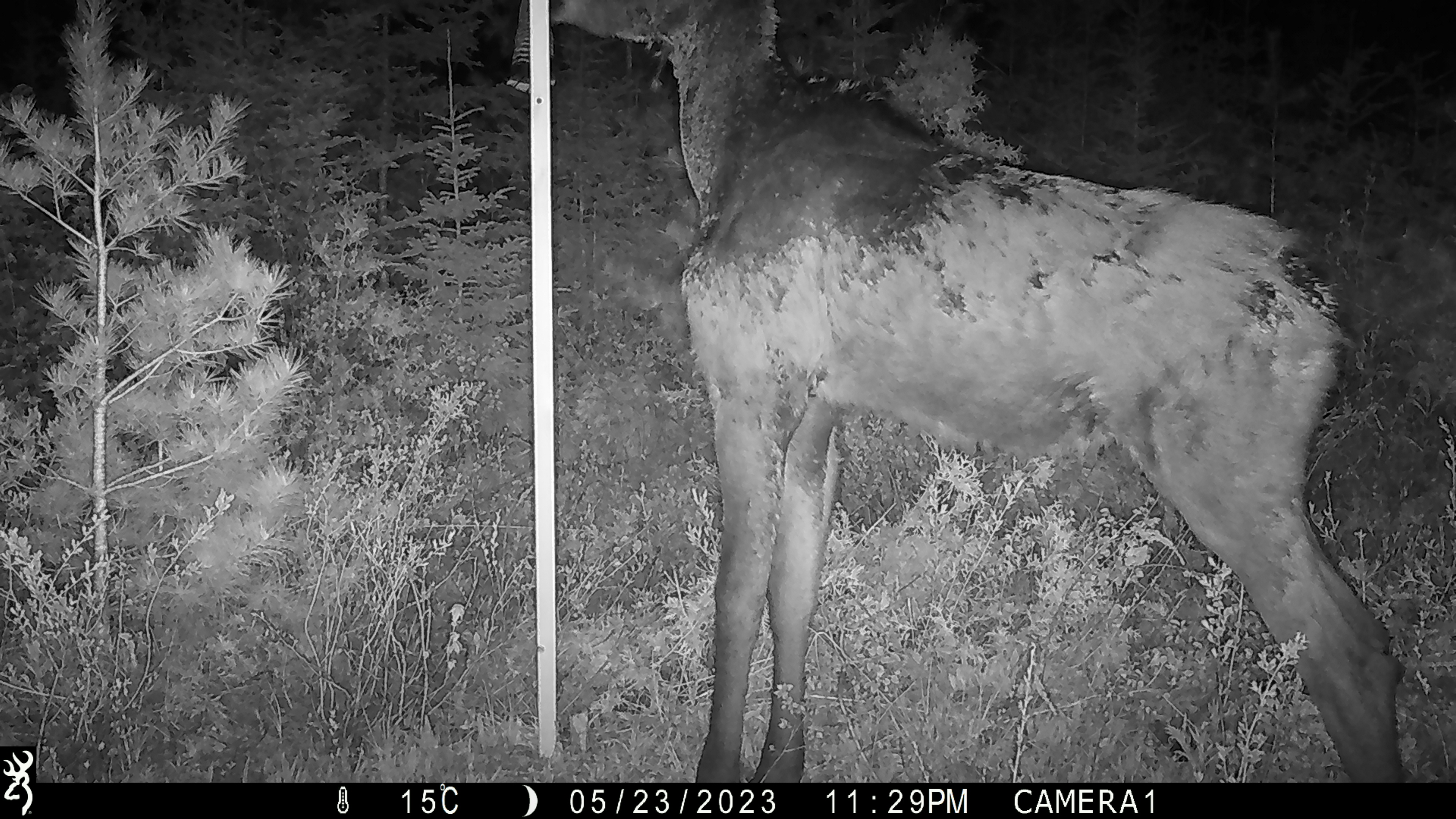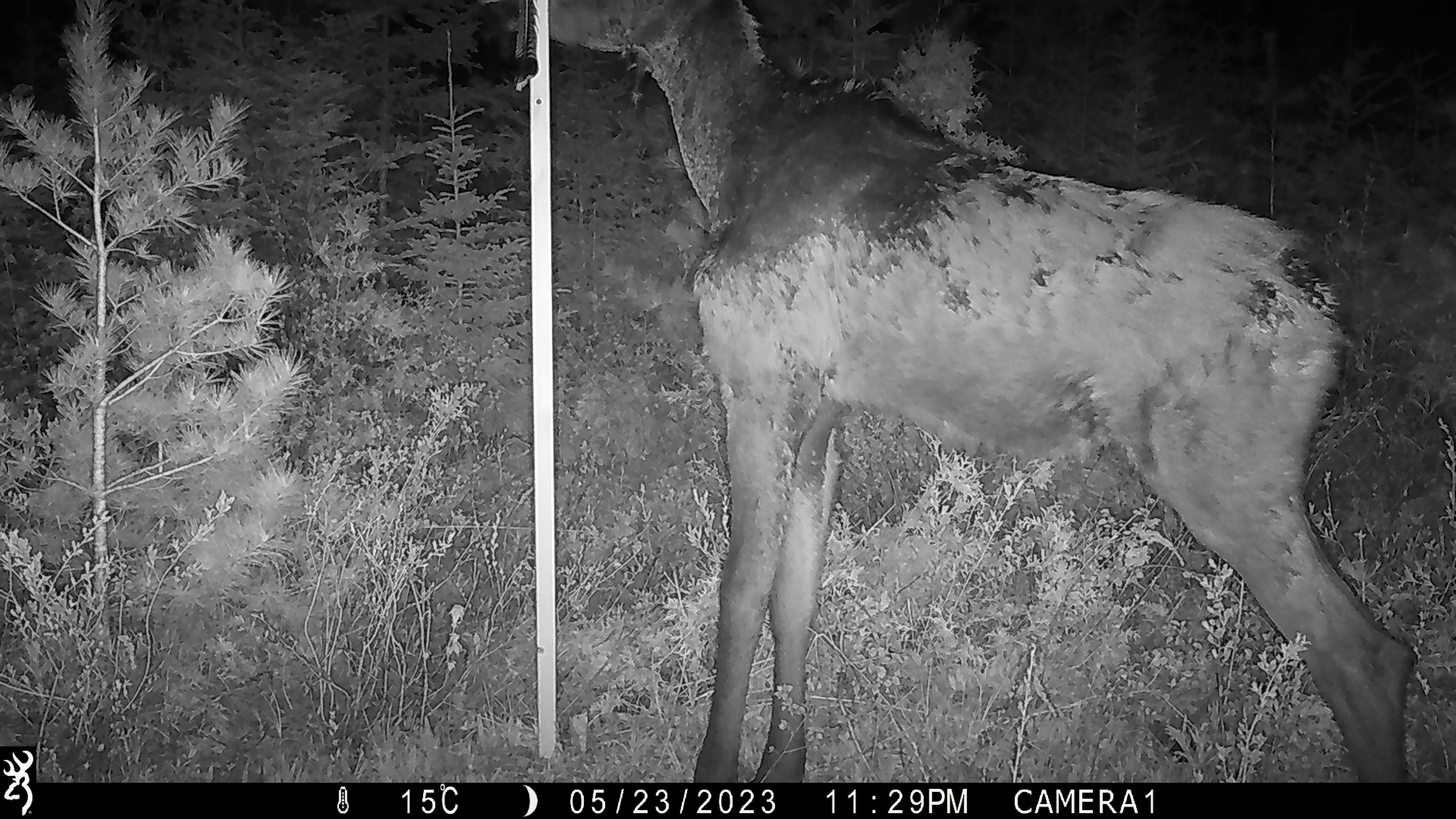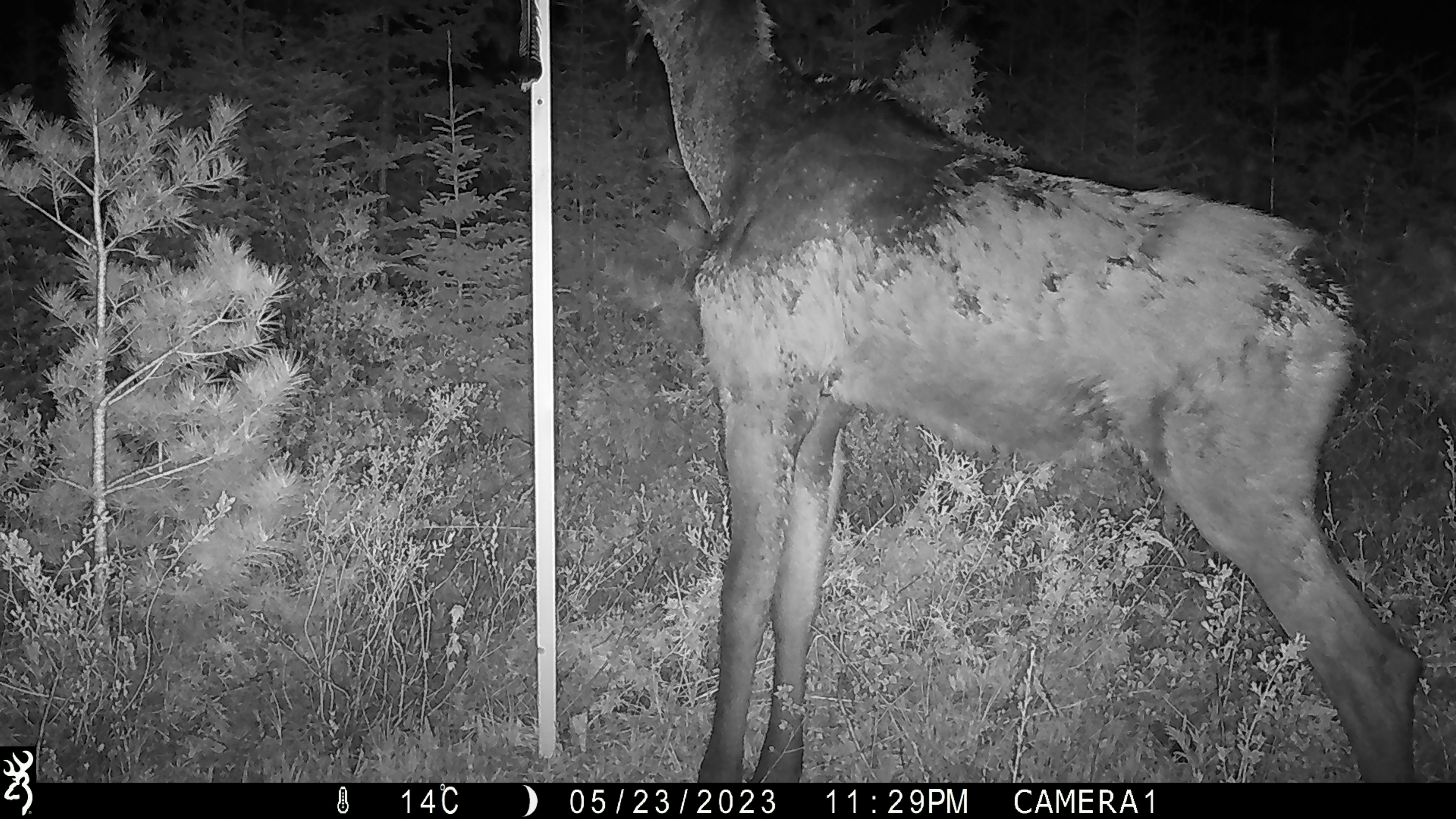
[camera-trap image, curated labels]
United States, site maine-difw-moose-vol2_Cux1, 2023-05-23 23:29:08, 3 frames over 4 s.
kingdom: Animalia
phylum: Chordata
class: Mammalia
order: Artiodactyla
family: Cervidae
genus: Alces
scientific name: Alces alces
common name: moose